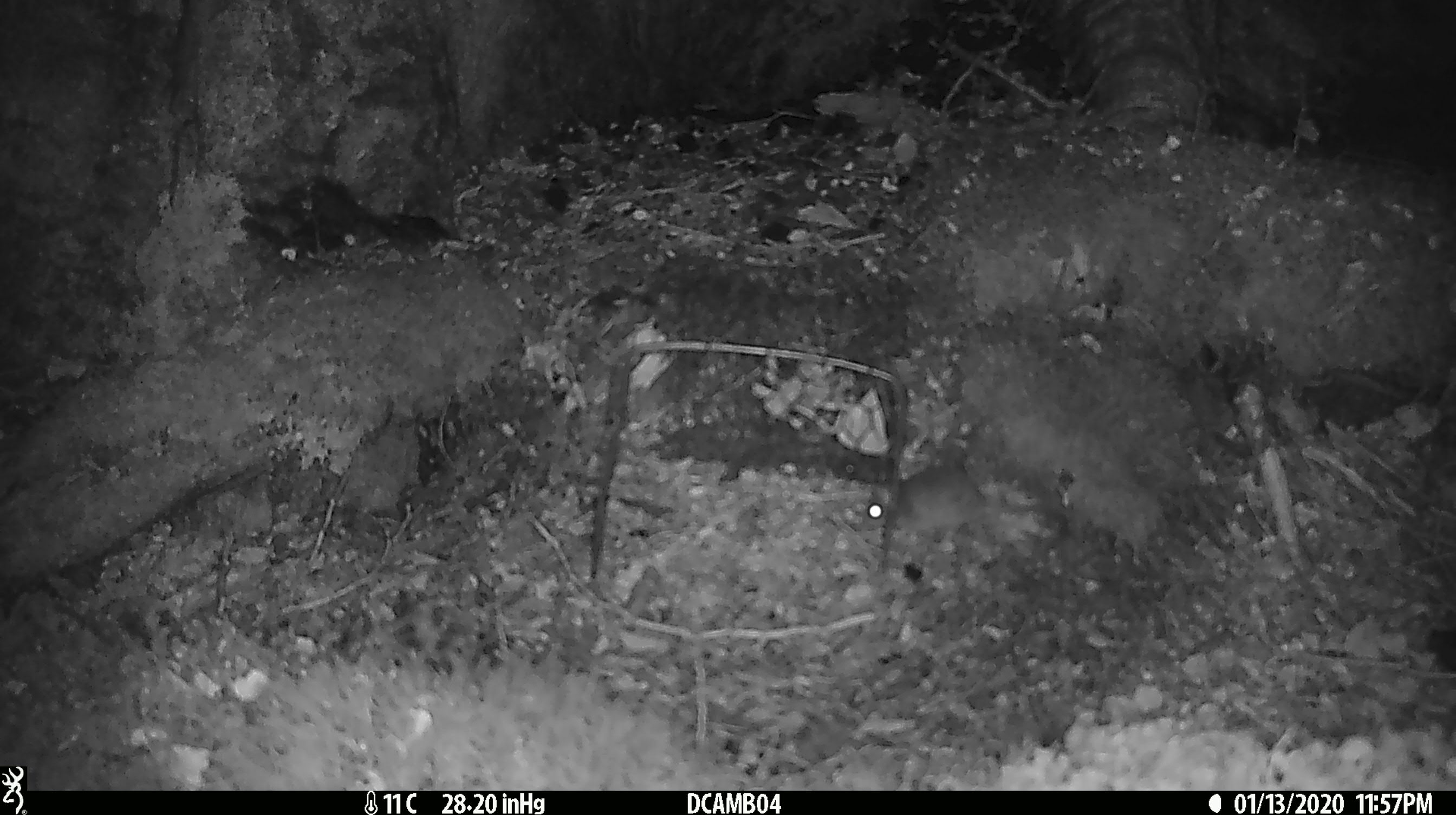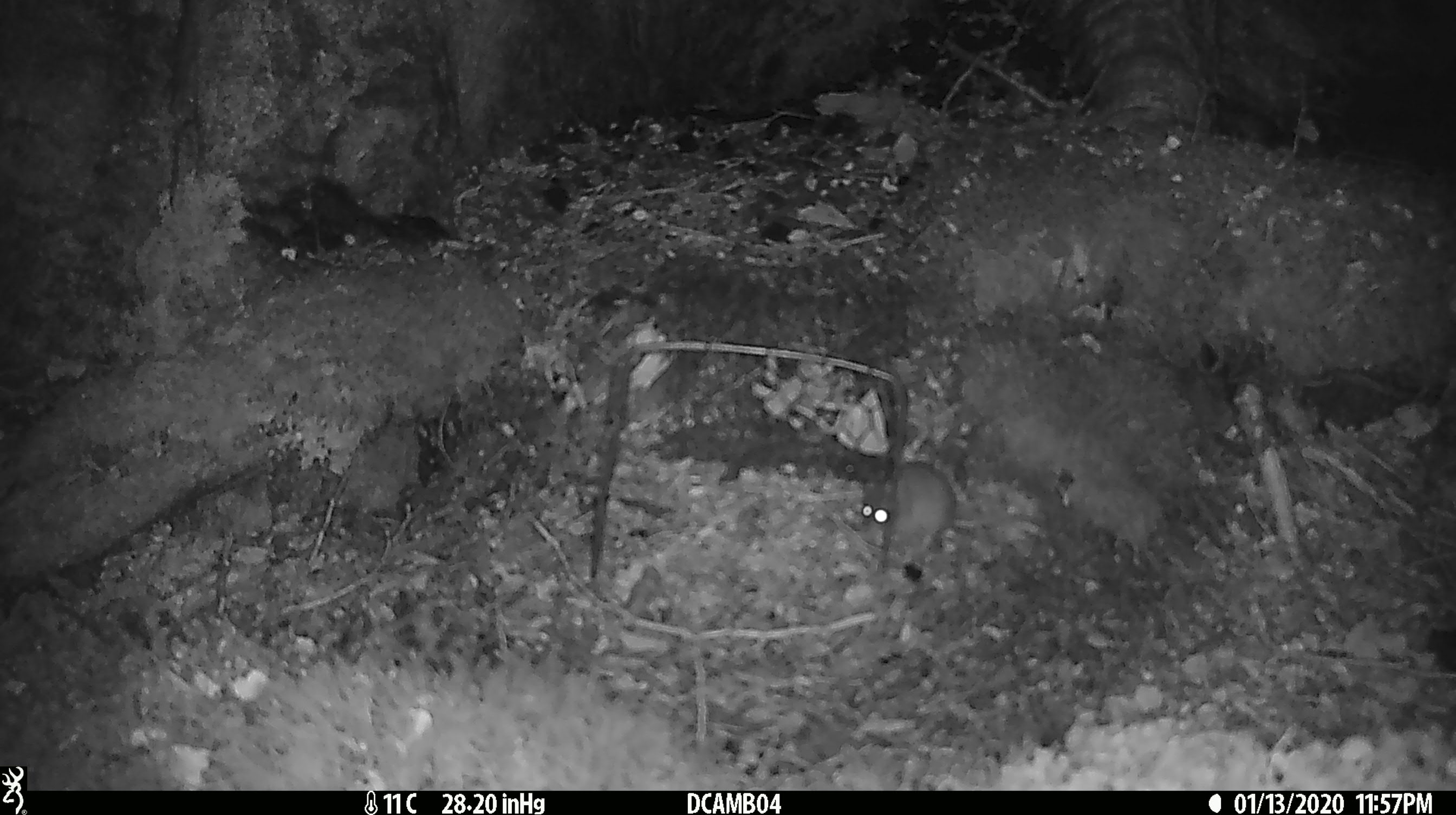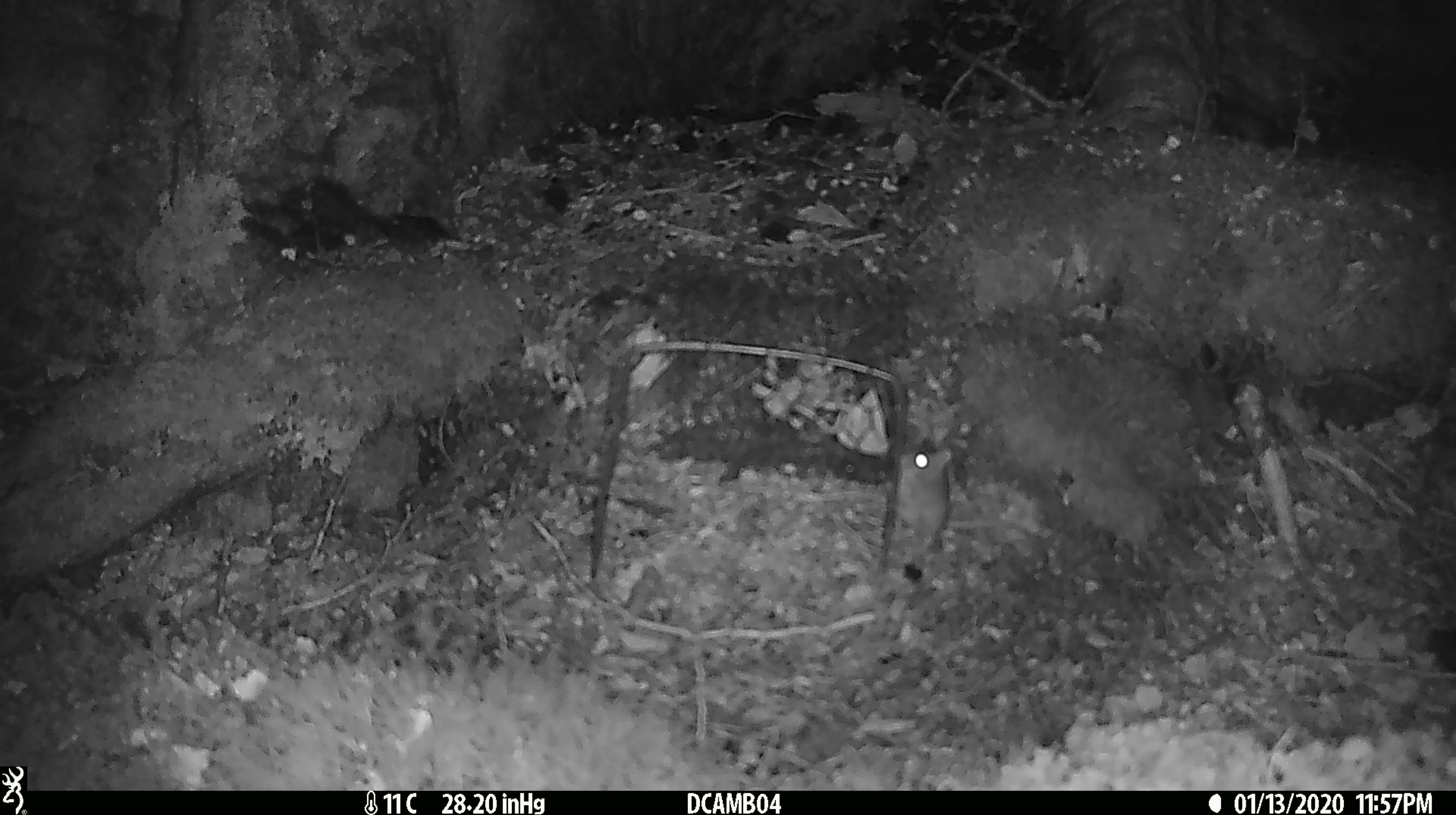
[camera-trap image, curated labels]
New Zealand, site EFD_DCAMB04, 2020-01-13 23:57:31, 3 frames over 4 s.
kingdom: Animalia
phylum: Chordata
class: Mammalia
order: Rodentia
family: Muridae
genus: Mus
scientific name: Mus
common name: mouse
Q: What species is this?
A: Mouse (Mus).